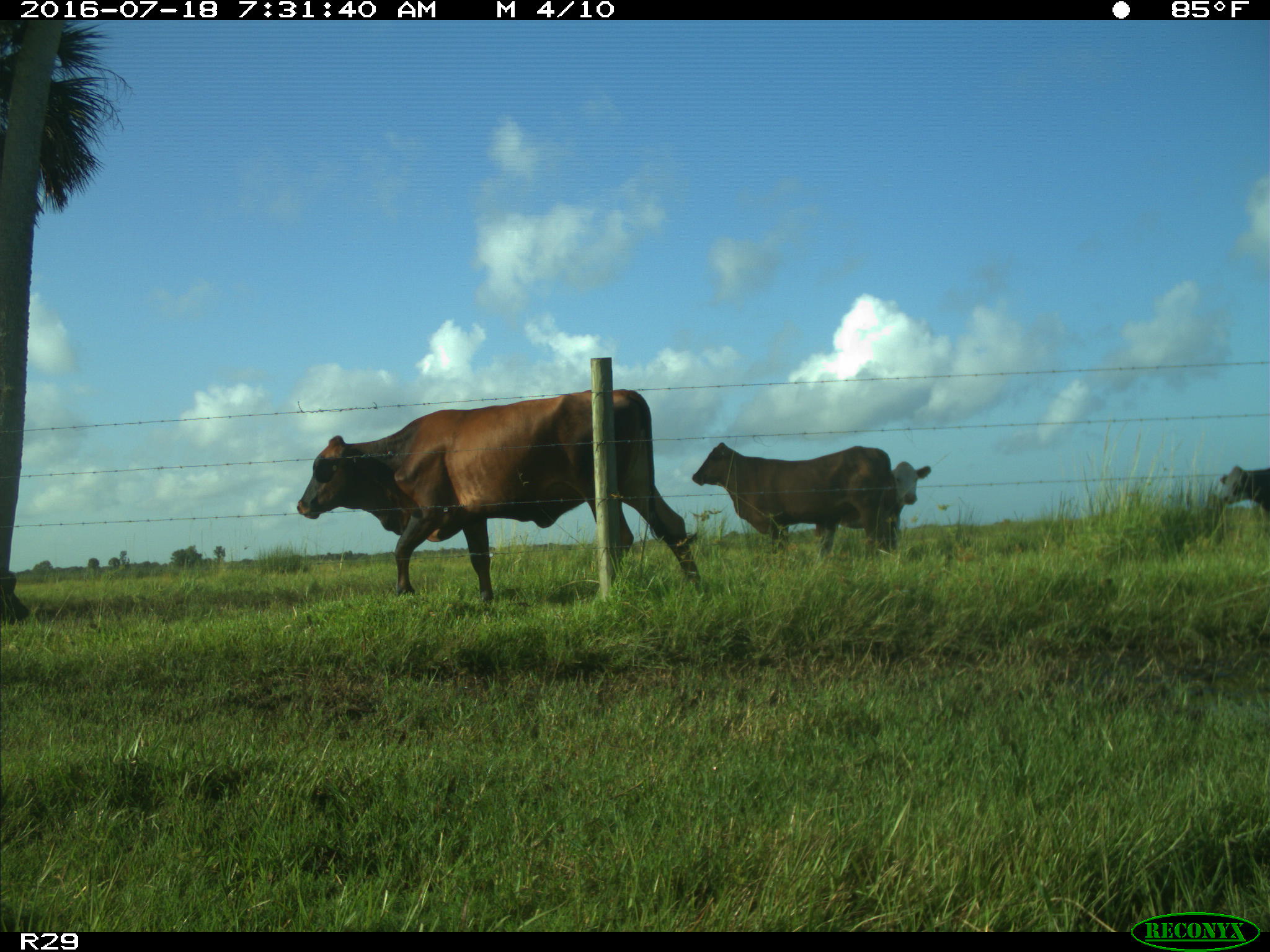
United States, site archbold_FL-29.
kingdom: Animalia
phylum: Chordata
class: Mammalia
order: Artiodactyla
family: Bovidae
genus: Bos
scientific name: Bos taurus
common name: domestic cow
Bos taurus (domestic cow).